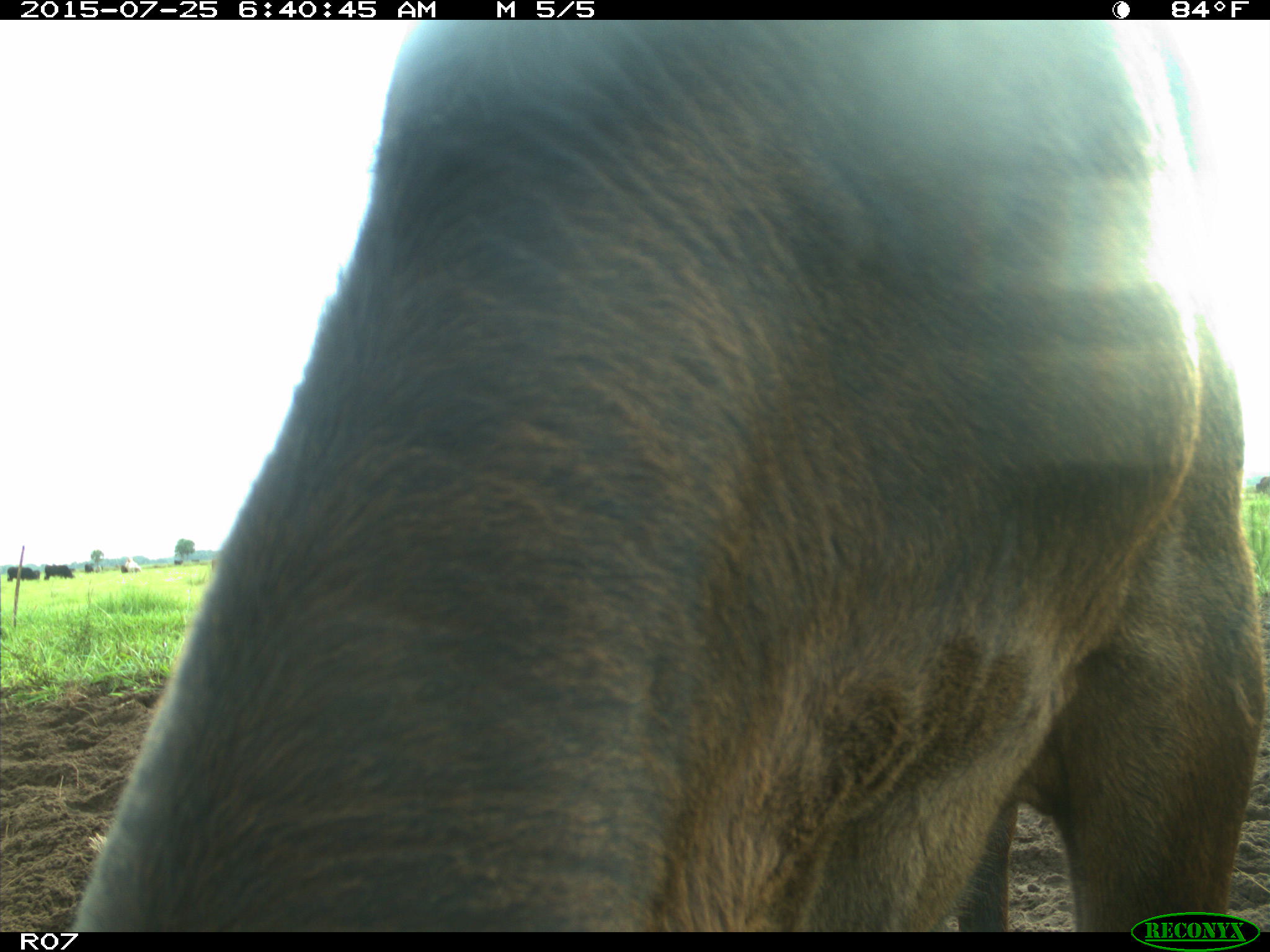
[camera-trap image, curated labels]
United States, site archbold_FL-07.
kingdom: Animalia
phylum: Chordata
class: Mammalia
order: Artiodactyla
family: Bovidae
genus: Bos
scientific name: Bos taurus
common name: domestic cow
Bos taurus (domestic cow).